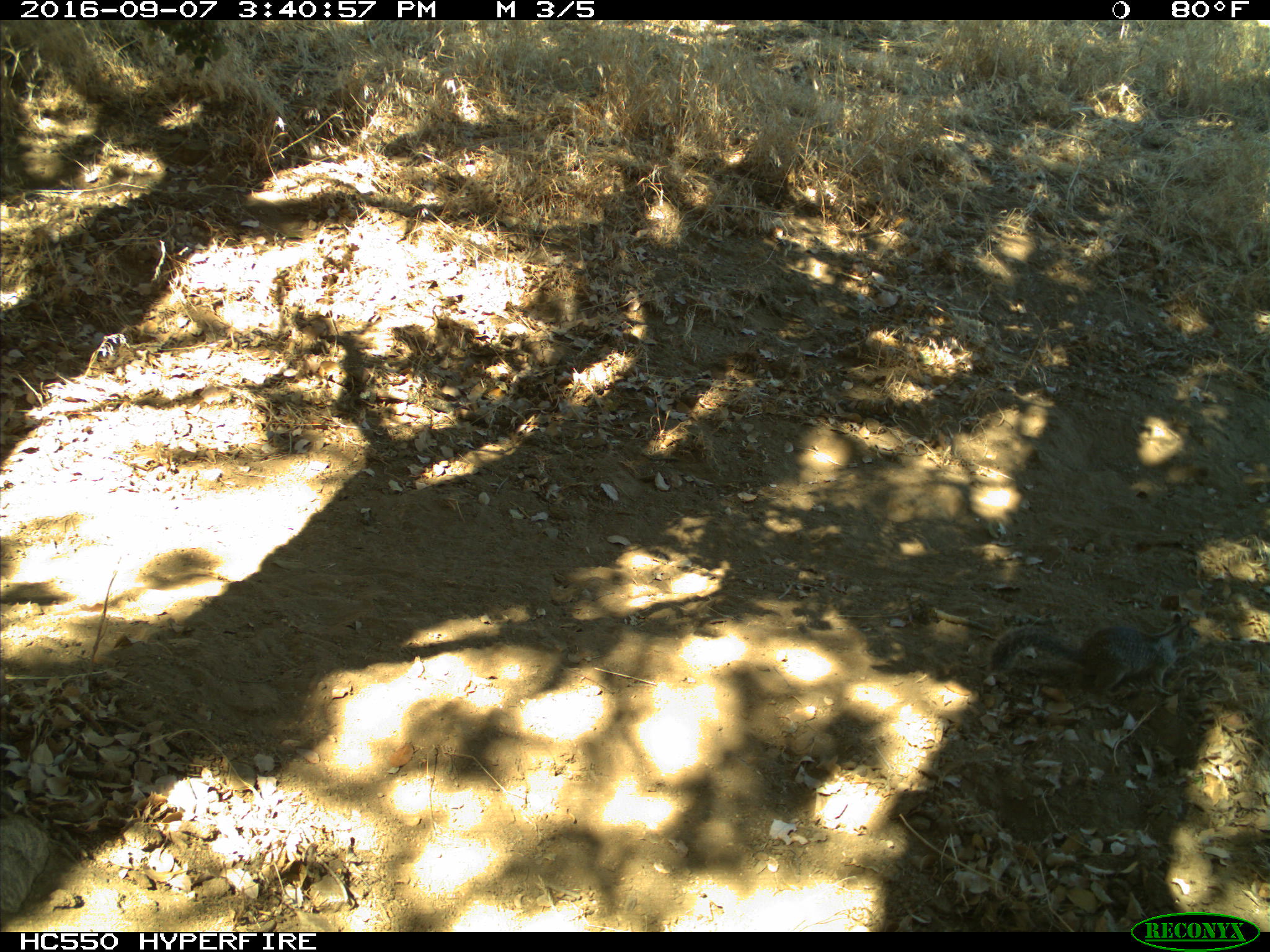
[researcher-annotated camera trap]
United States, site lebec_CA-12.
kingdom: Animalia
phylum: Chordata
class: Mammalia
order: Rodentia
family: Sciuridae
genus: Otospermophilus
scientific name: Otospermophilus beecheyi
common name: california ground squirrel